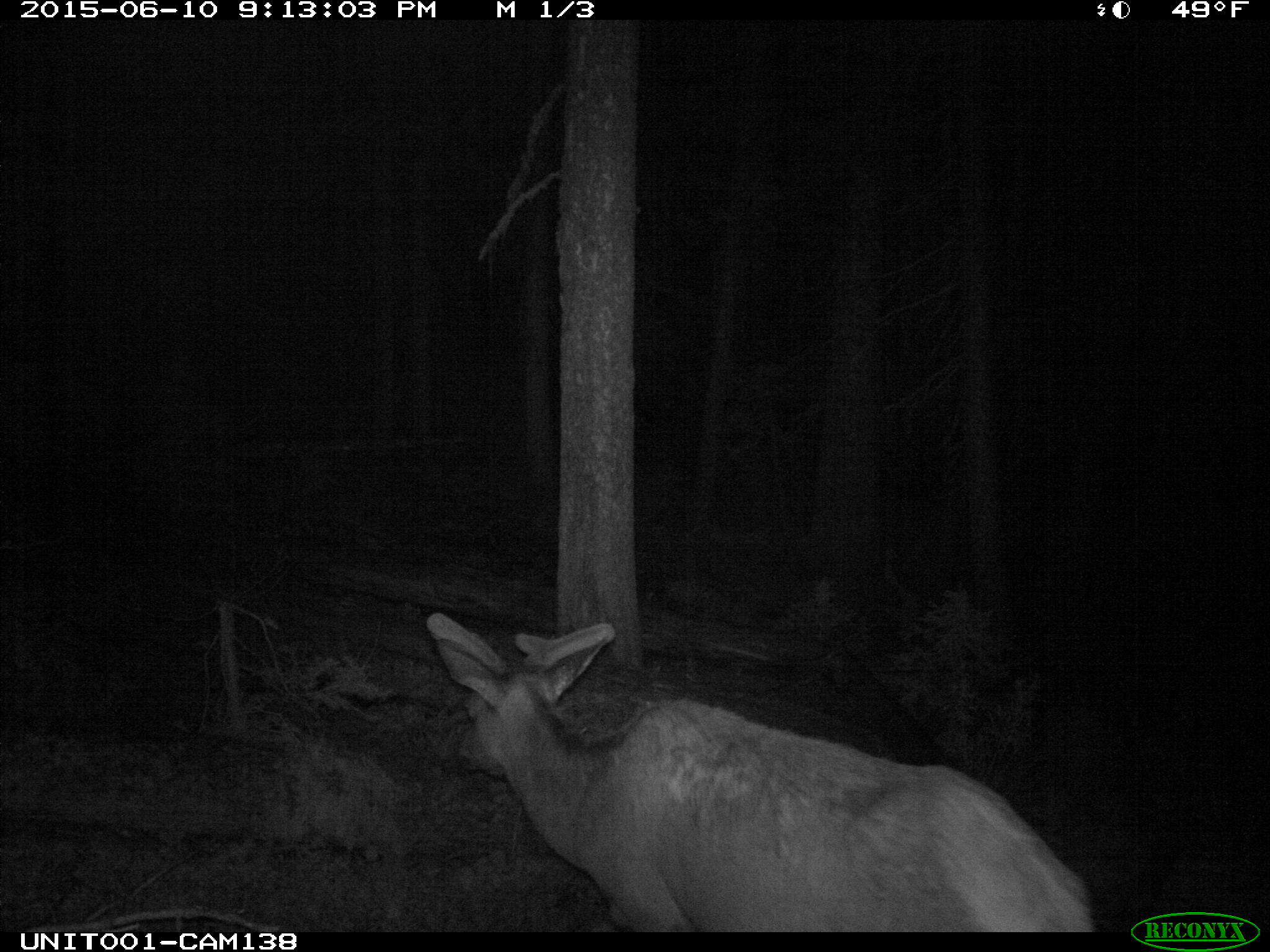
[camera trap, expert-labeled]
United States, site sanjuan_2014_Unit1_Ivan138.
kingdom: Animalia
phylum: Chordata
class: Mammalia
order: Artiodactyla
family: Cervidae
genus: Cervus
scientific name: Cervus elaphus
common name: red deer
Cervus elaphus (red deer).